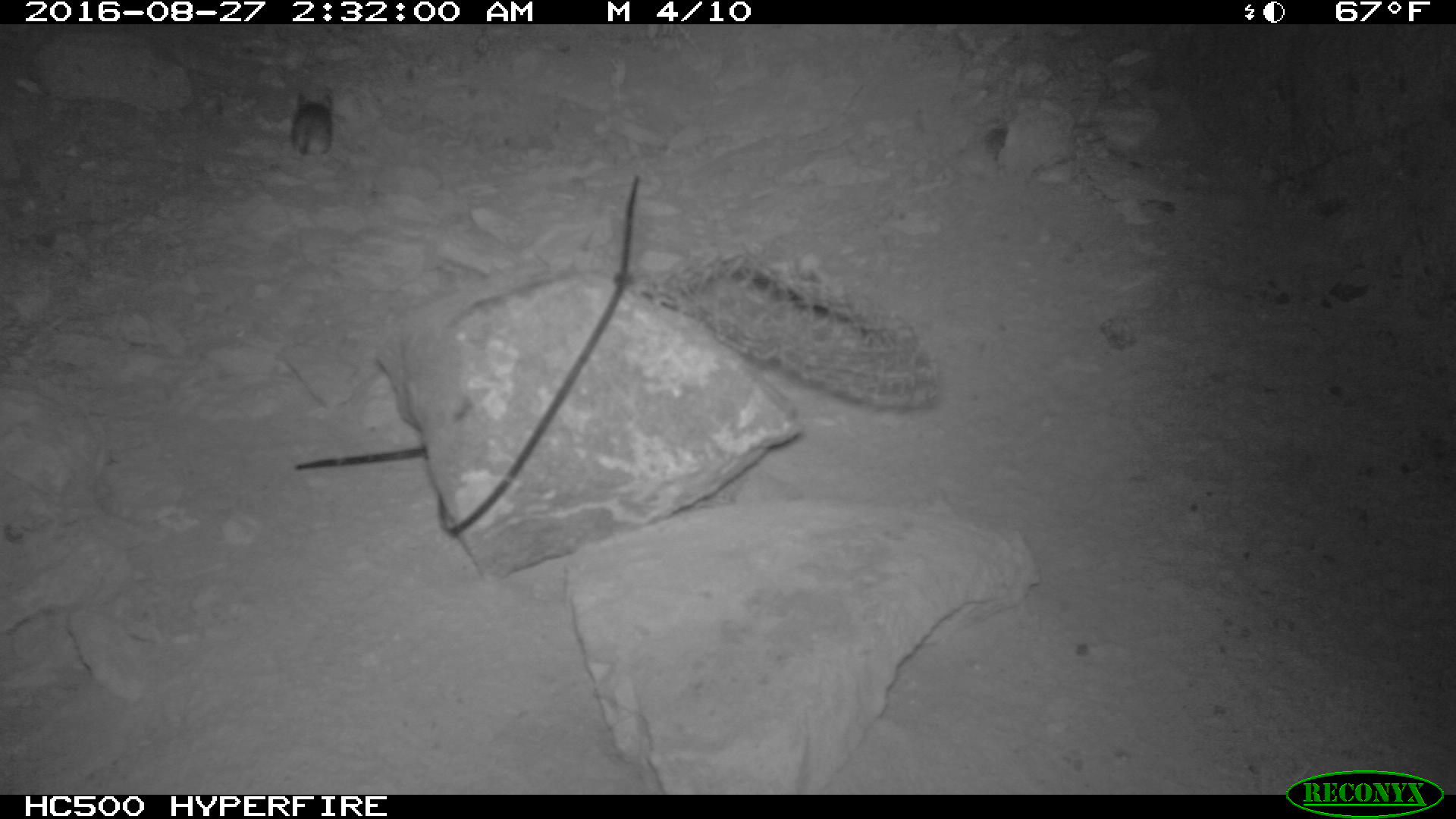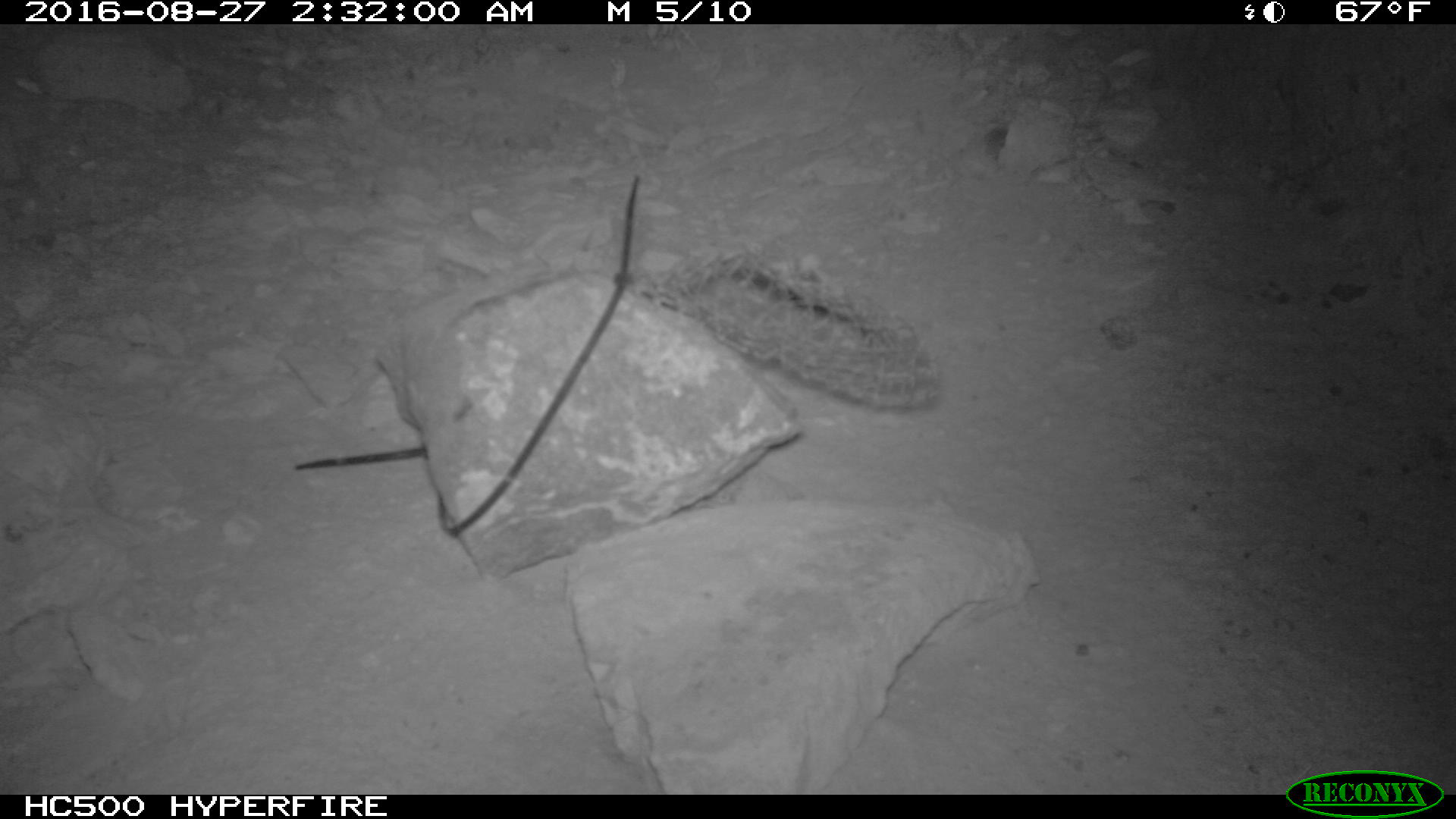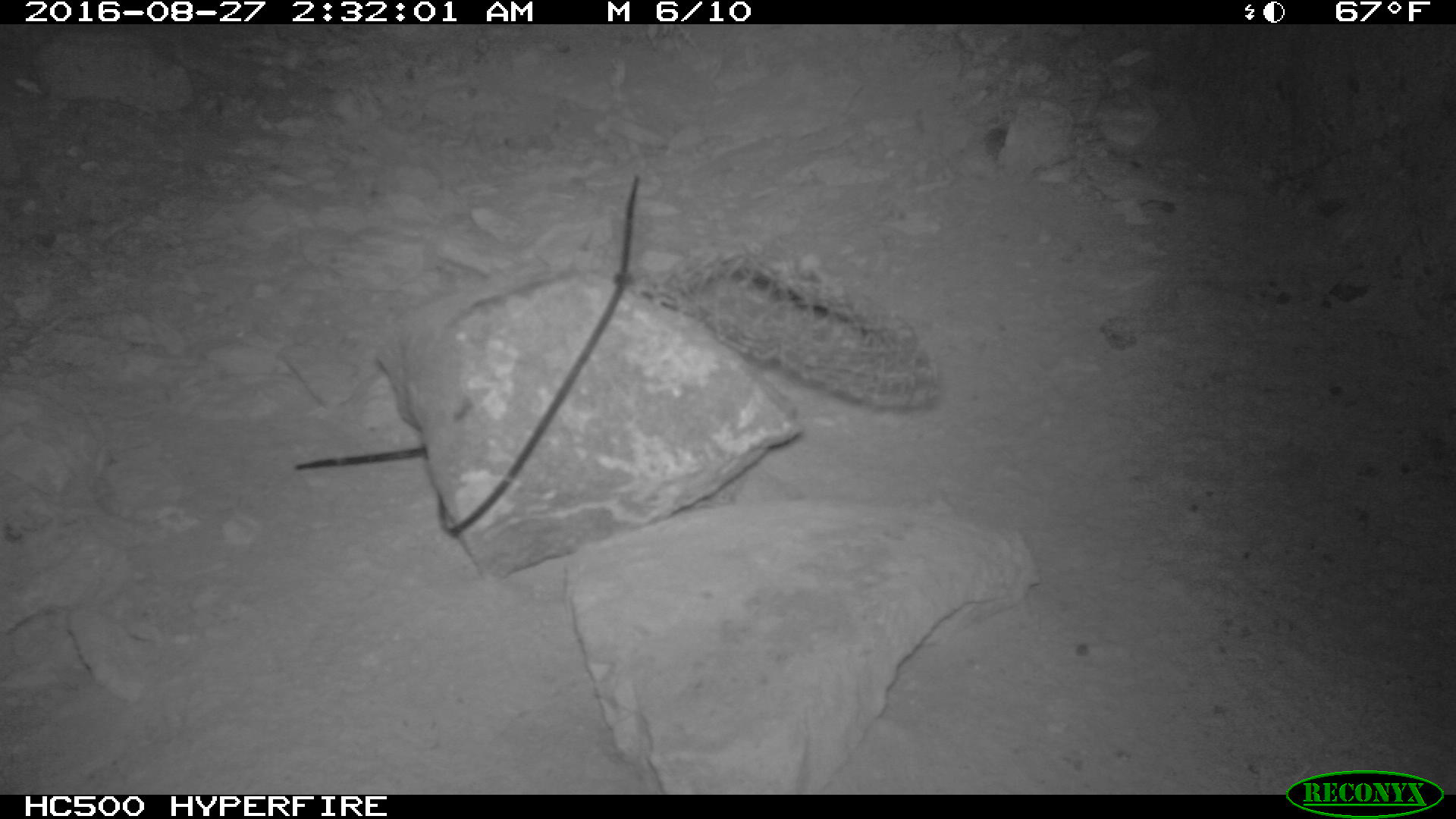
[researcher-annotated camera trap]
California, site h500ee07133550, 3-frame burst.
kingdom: Animalia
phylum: Chordata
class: Mammalia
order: Rodentia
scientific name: Rodentia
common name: rodent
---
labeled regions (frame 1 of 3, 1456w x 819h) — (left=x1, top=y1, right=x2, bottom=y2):
rodent: (left=291, top=89, right=334, bottom=166)